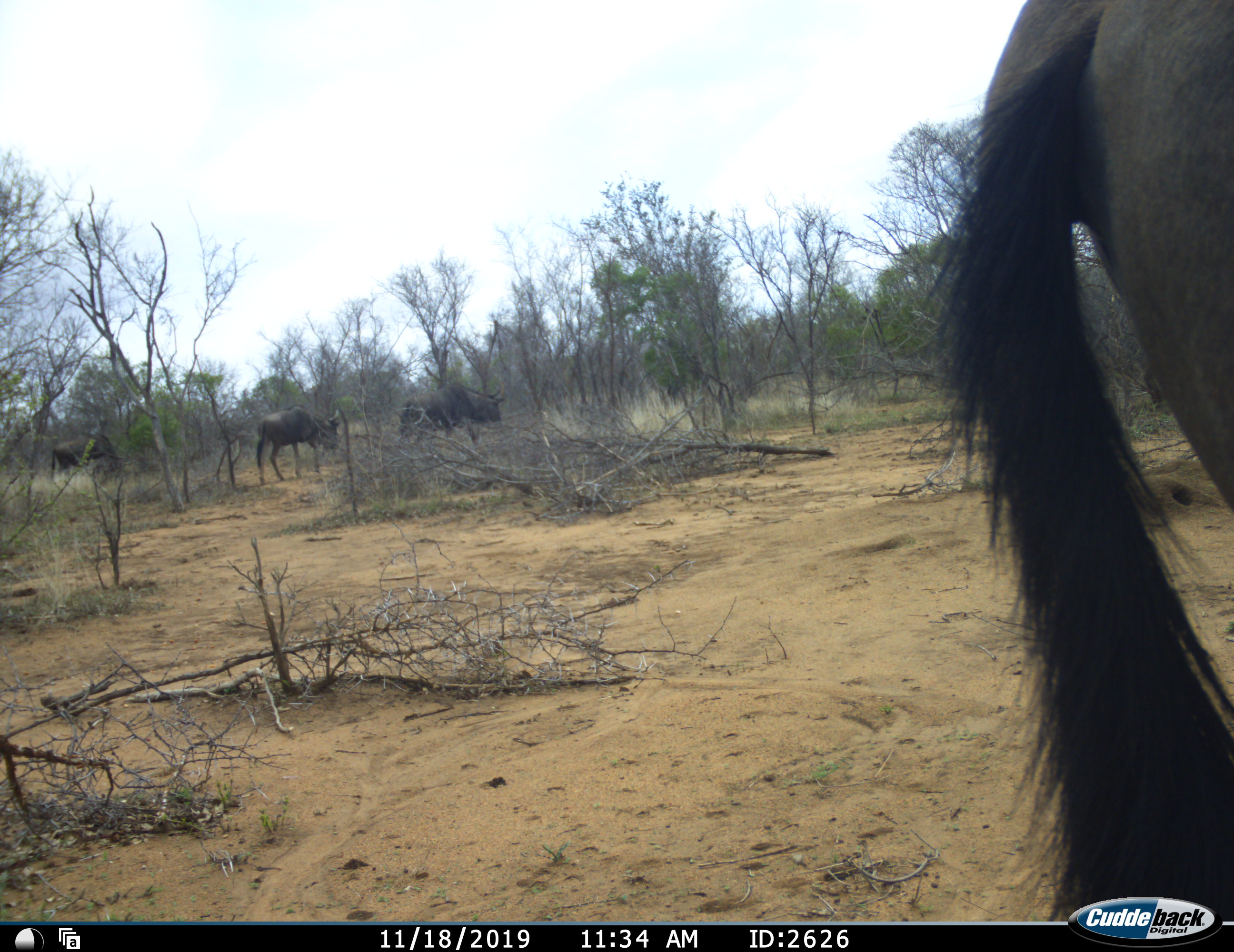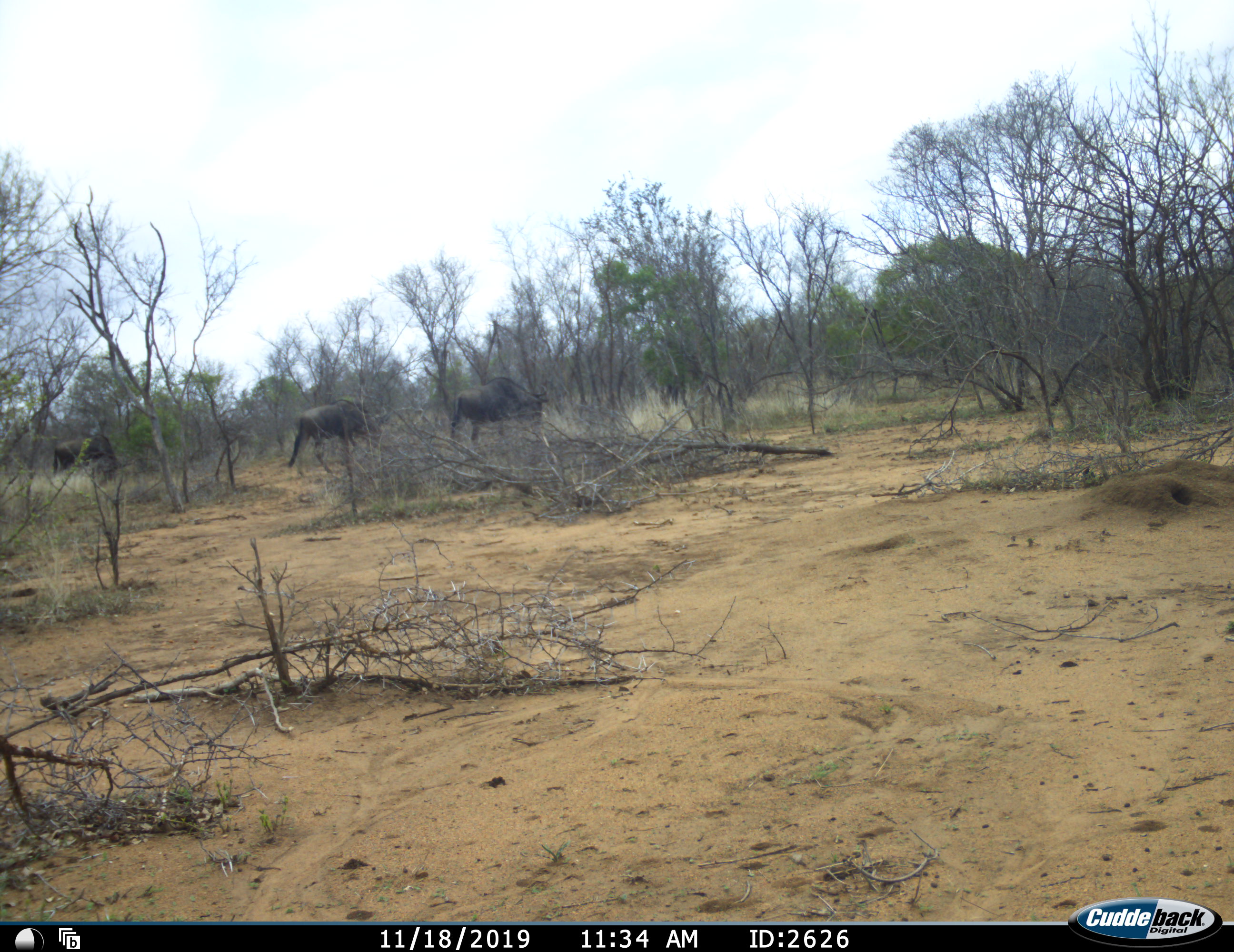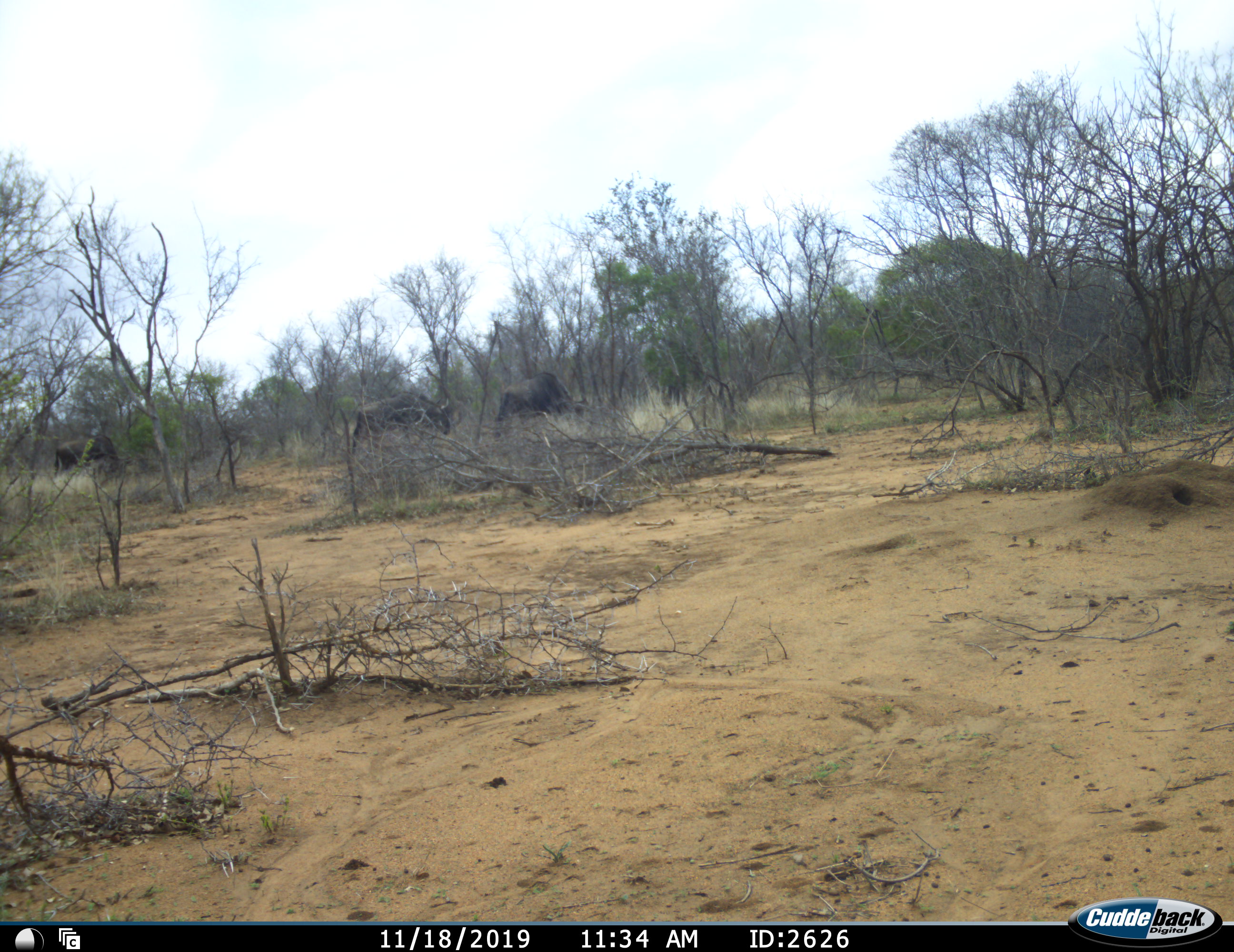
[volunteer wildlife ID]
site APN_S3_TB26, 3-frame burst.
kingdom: Animalia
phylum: Chordata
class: Mammalia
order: Artiodactyla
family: Bovidae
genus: Connochaetes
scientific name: Connochaetes taurinus taurinus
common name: blue wildebeest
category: wildebeestblue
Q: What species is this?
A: Wildebeestblue (blue wildebeest) (Connochaetes taurinus taurinus).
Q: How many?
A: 4.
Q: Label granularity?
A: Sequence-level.